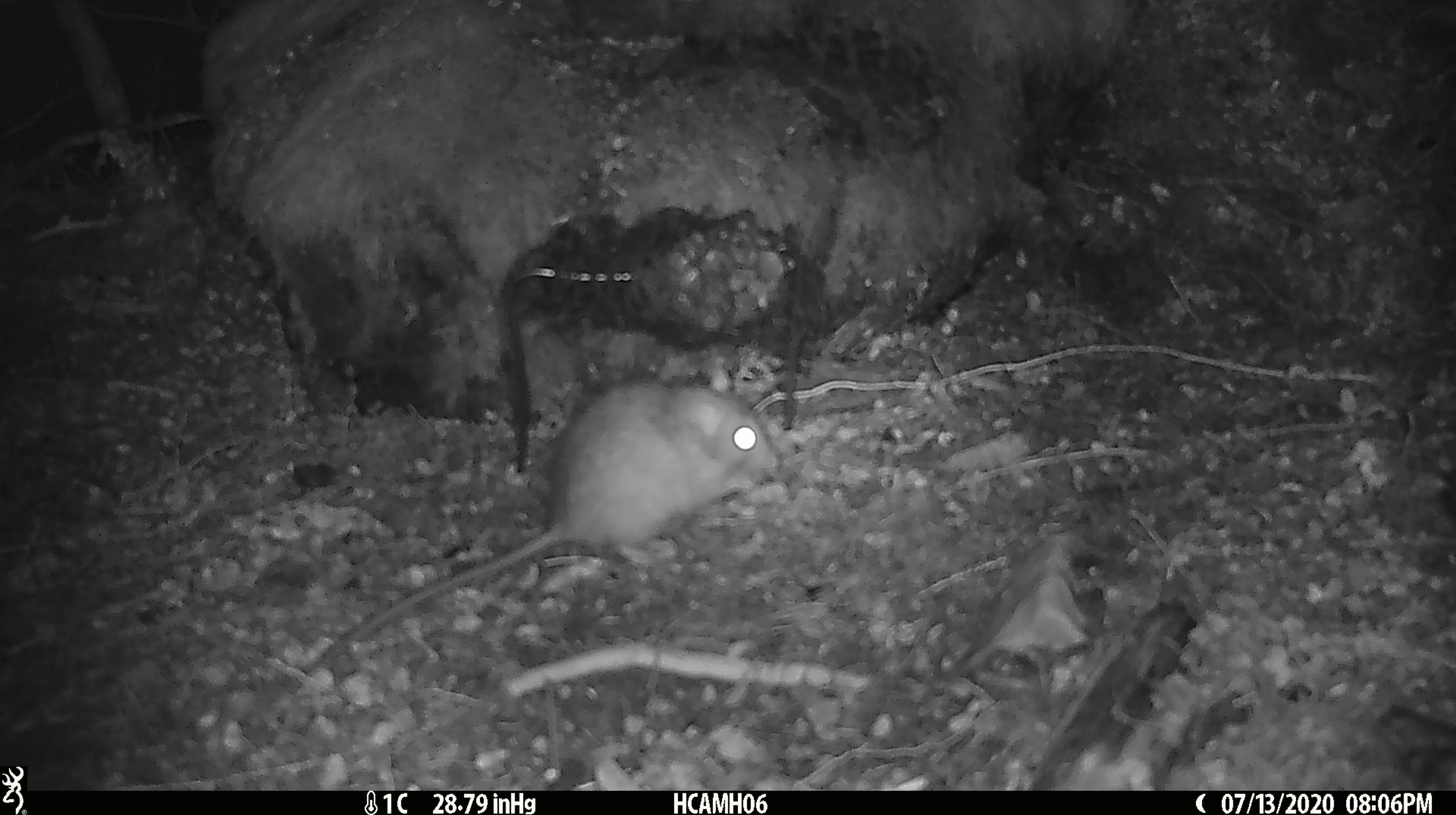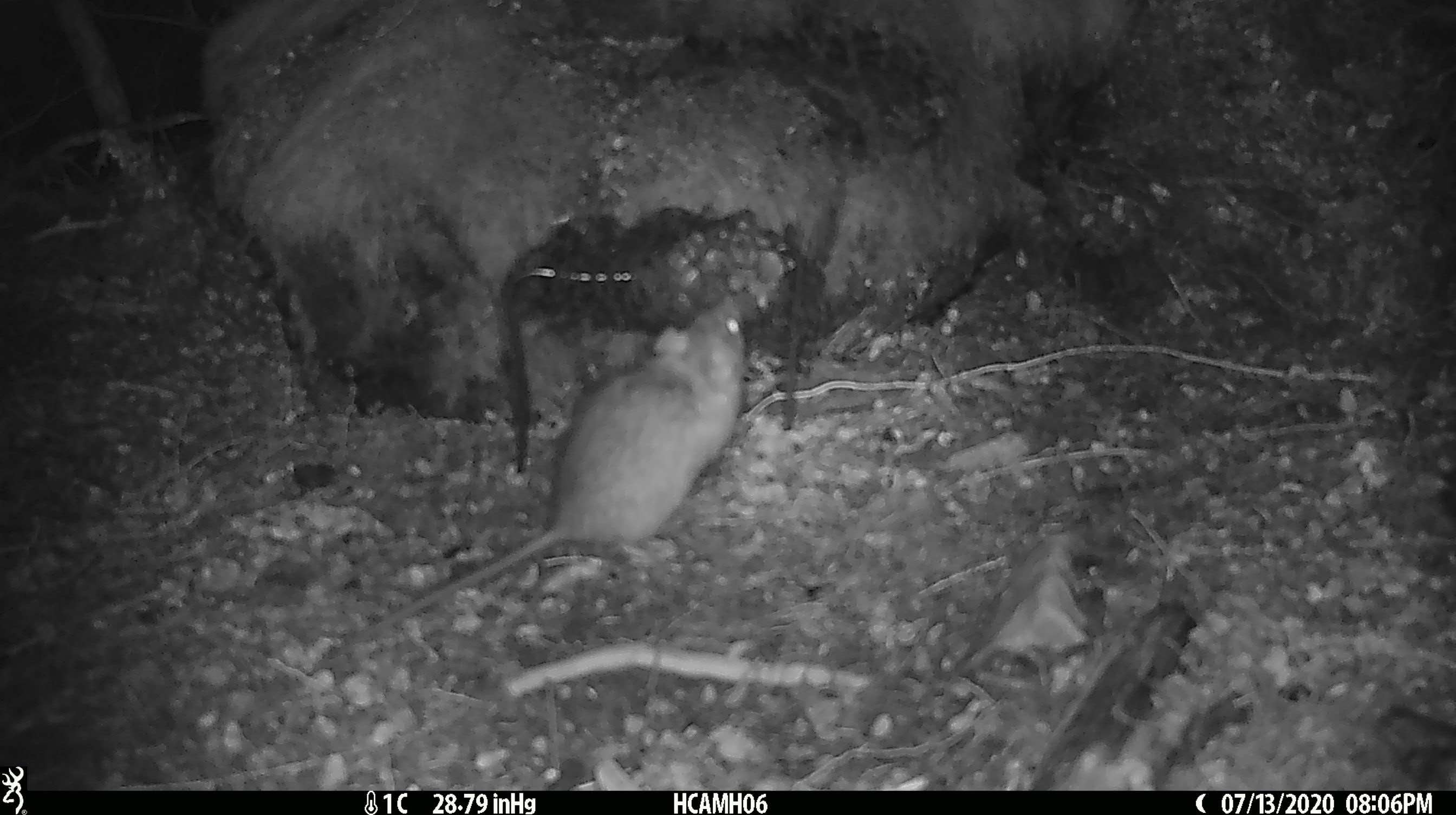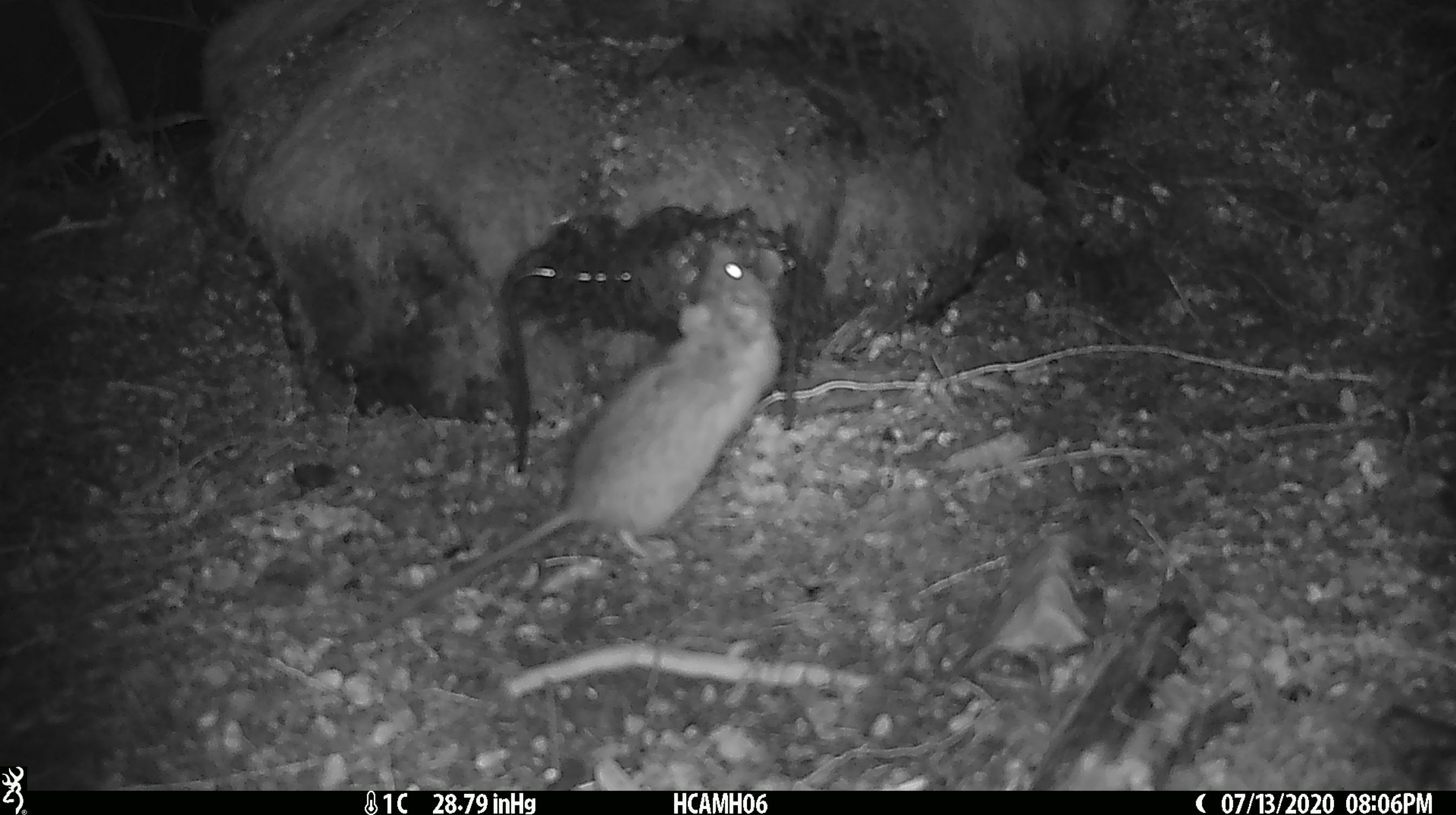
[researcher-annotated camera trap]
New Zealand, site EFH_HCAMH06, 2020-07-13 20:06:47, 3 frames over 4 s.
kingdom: Animalia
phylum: Chordata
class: Mammalia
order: Rodentia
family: Muridae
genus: Rattus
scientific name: Rattus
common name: rat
Rat (Rattus).